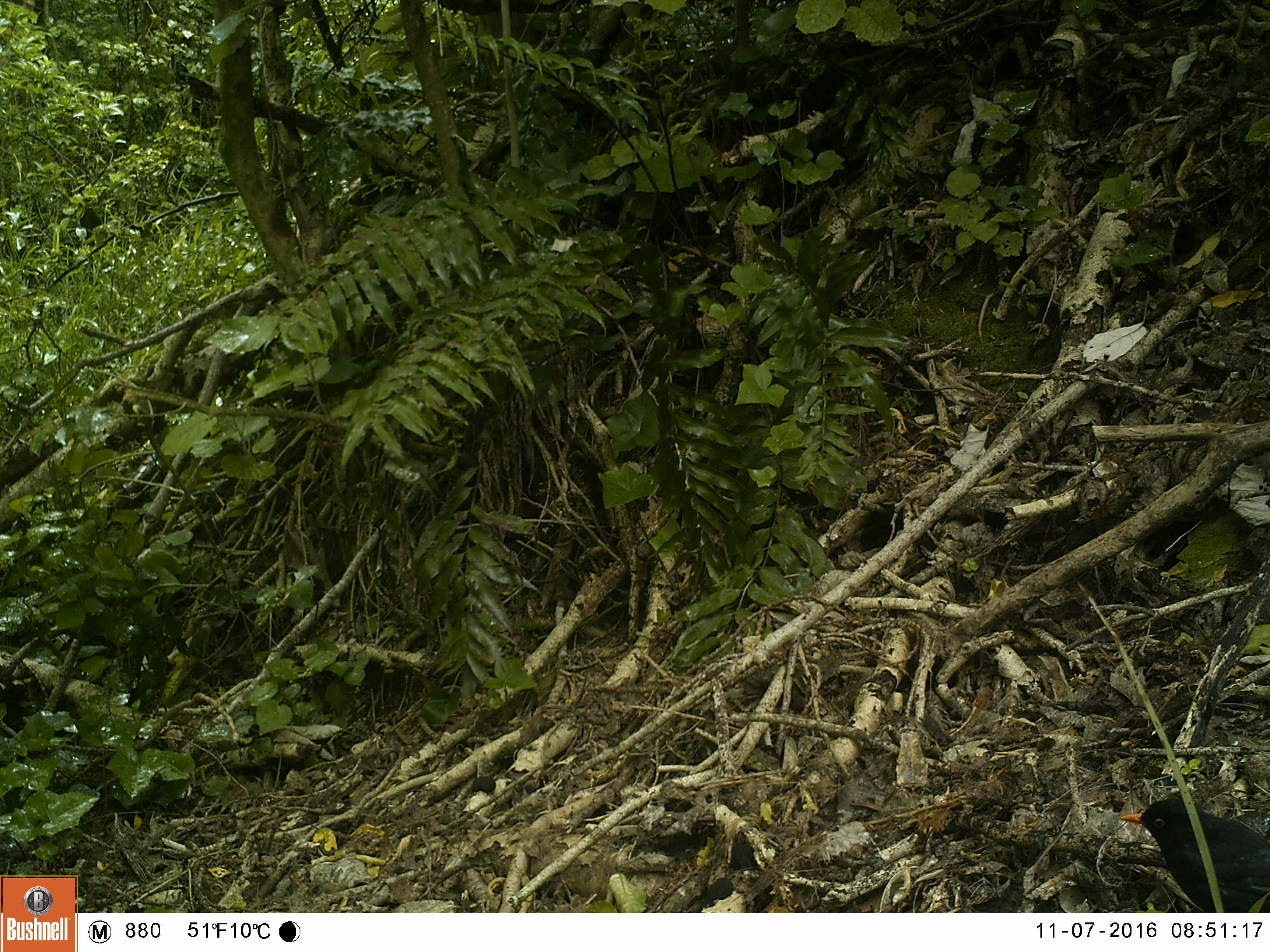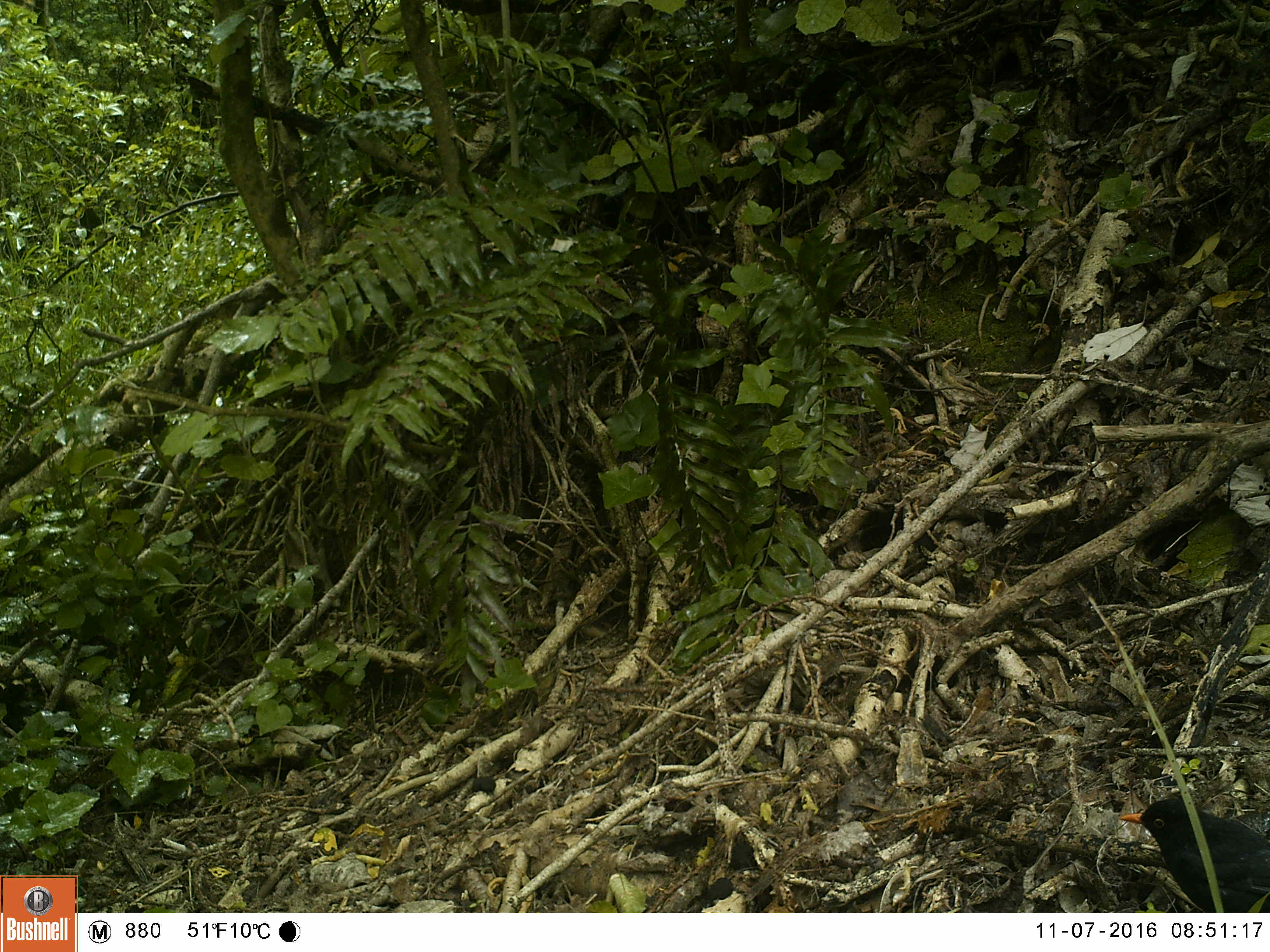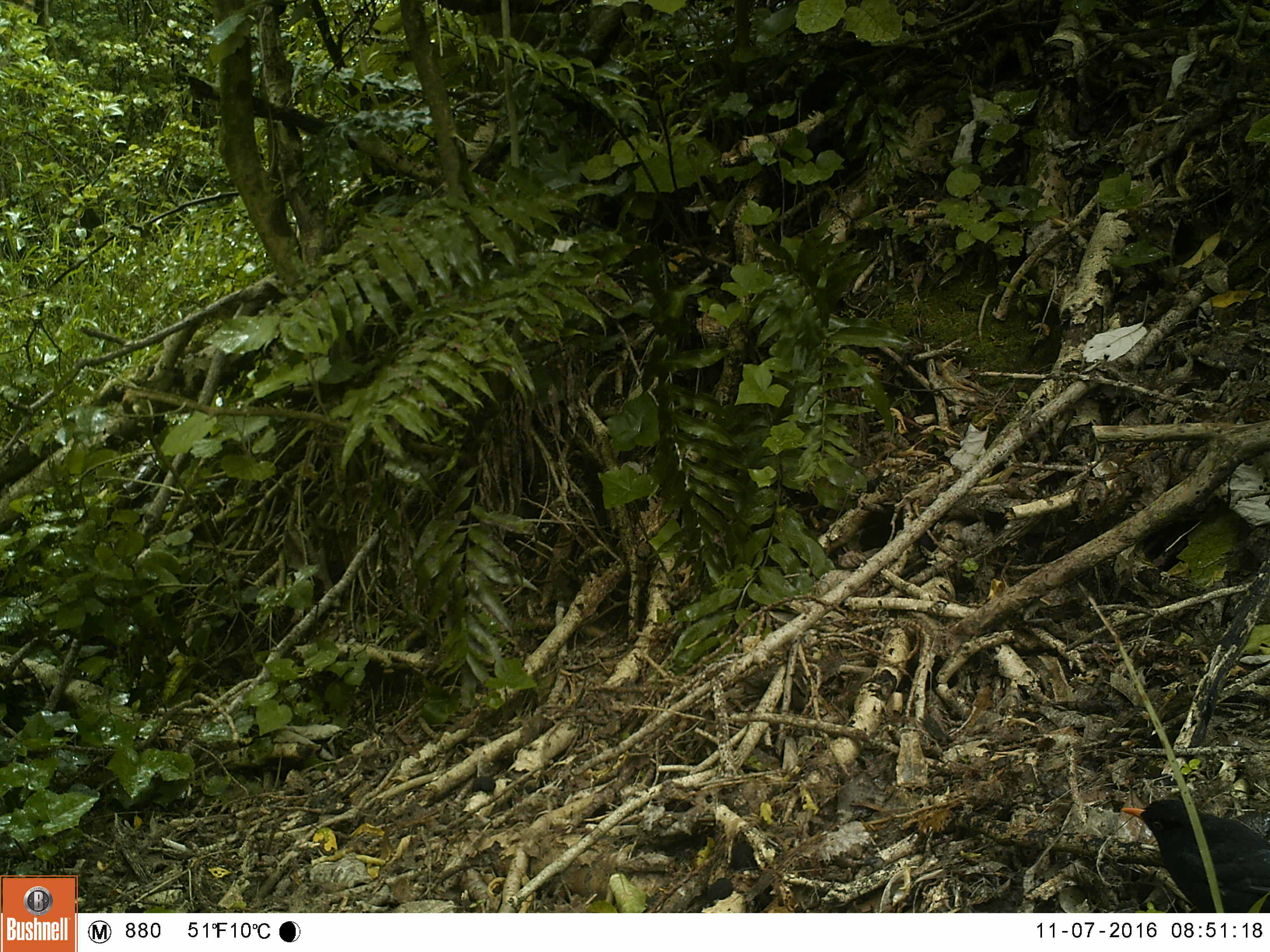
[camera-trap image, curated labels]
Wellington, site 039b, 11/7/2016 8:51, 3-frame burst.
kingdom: Animalia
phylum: Chordata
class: Aves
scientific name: Aves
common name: bird